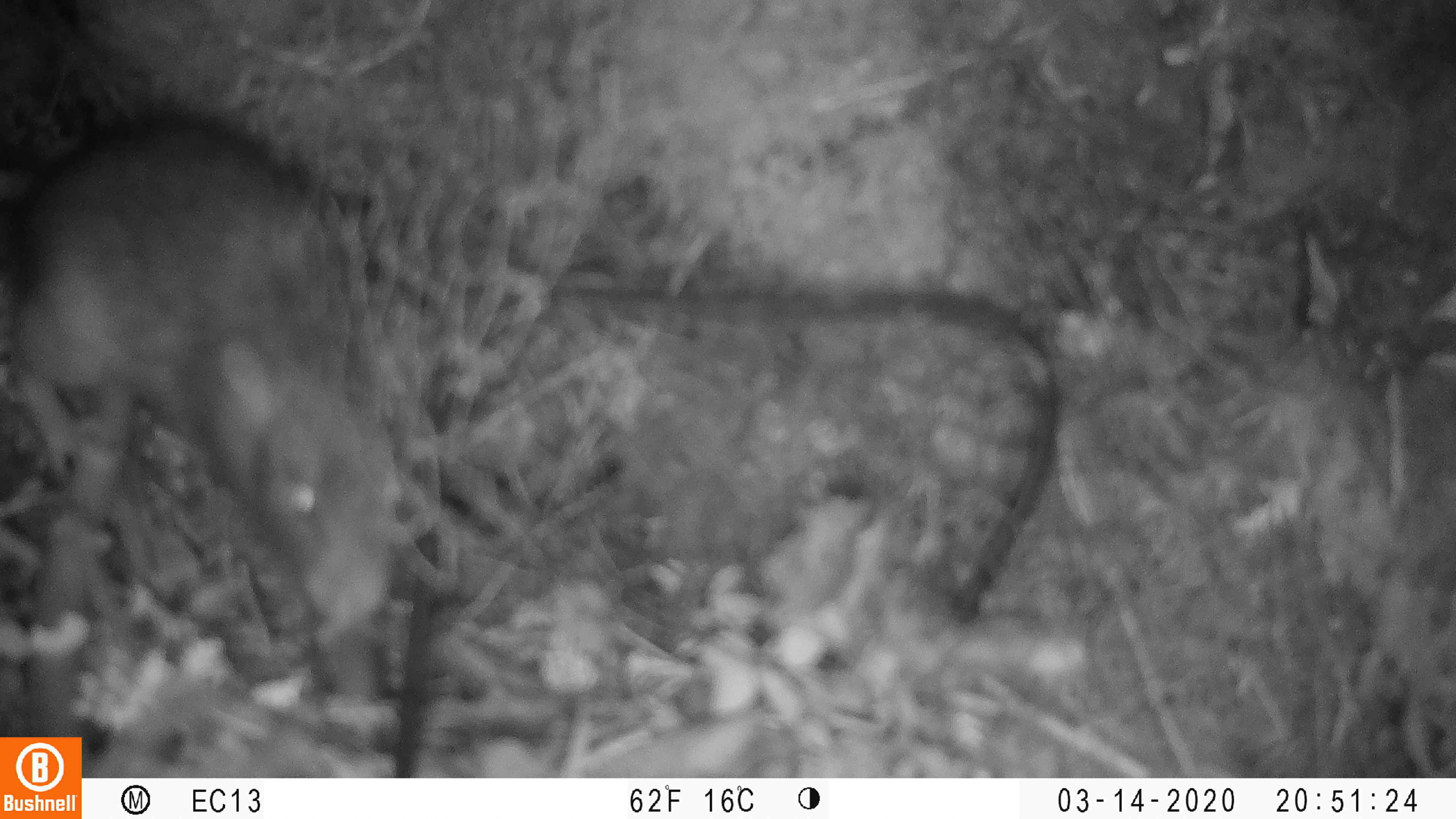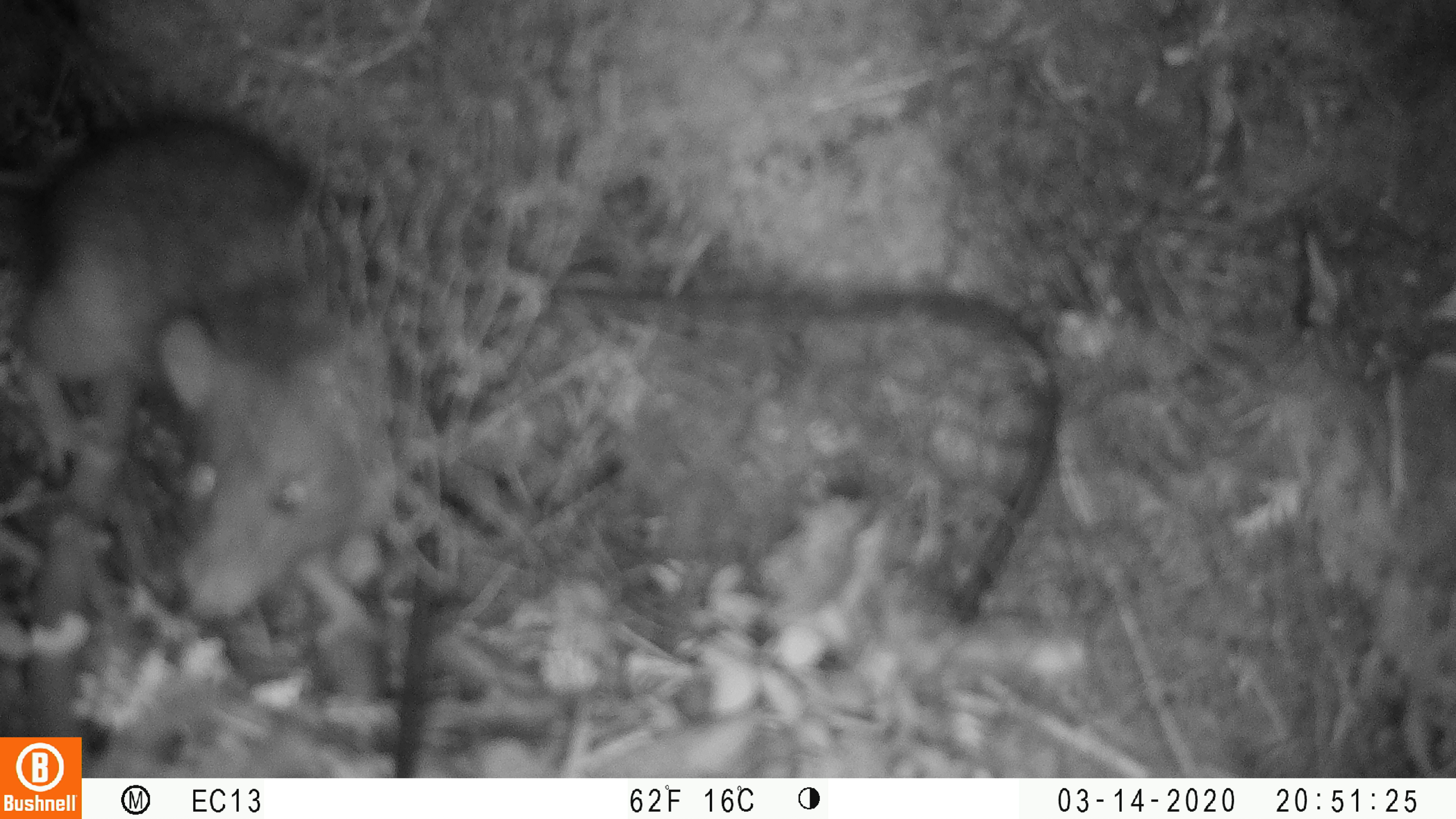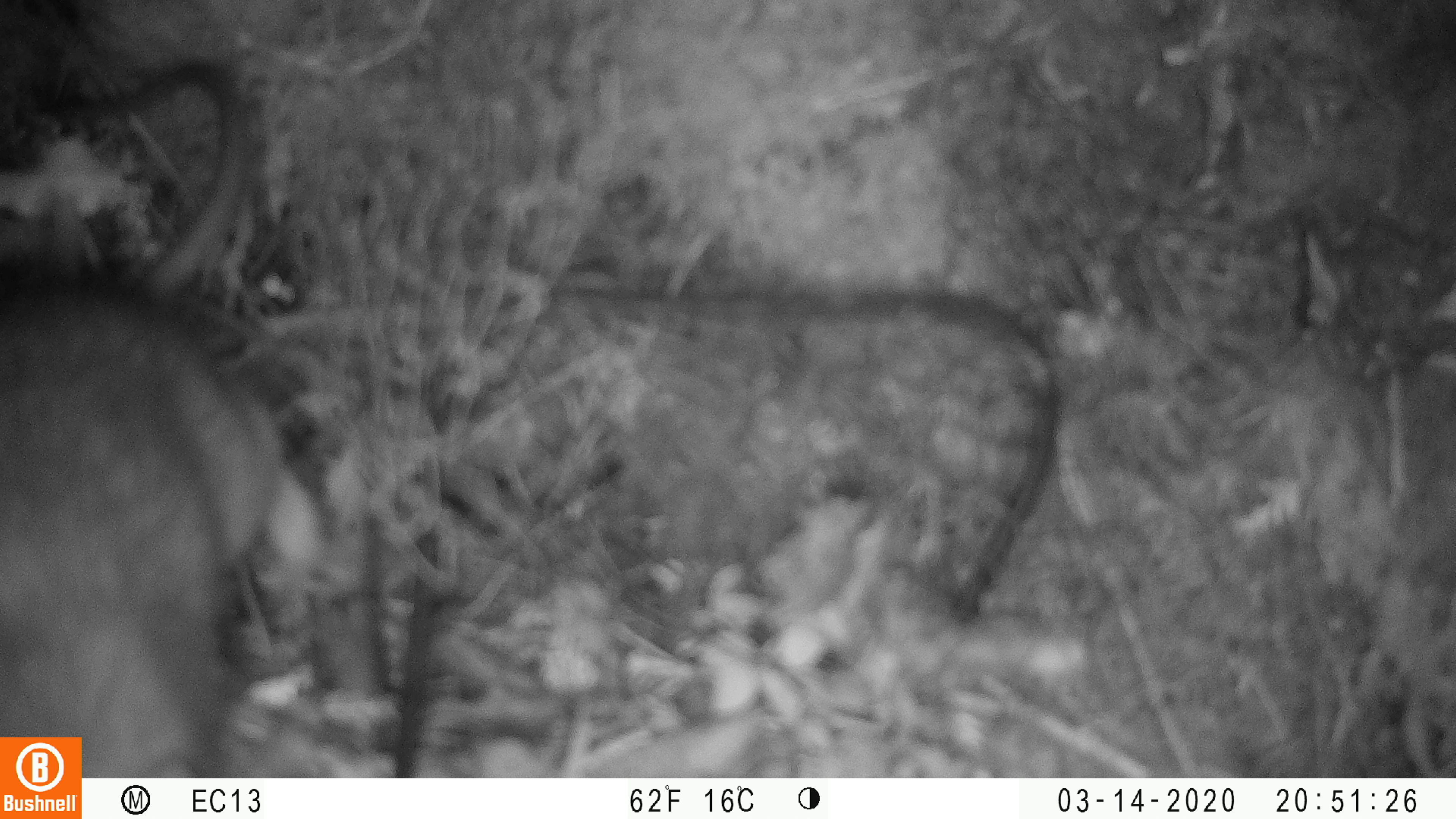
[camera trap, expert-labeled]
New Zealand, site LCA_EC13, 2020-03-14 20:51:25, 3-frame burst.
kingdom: Animalia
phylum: Chordata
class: Mammalia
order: Rodentia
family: Muridae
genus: Rattus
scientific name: Rattus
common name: rat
Rat (Rattus).